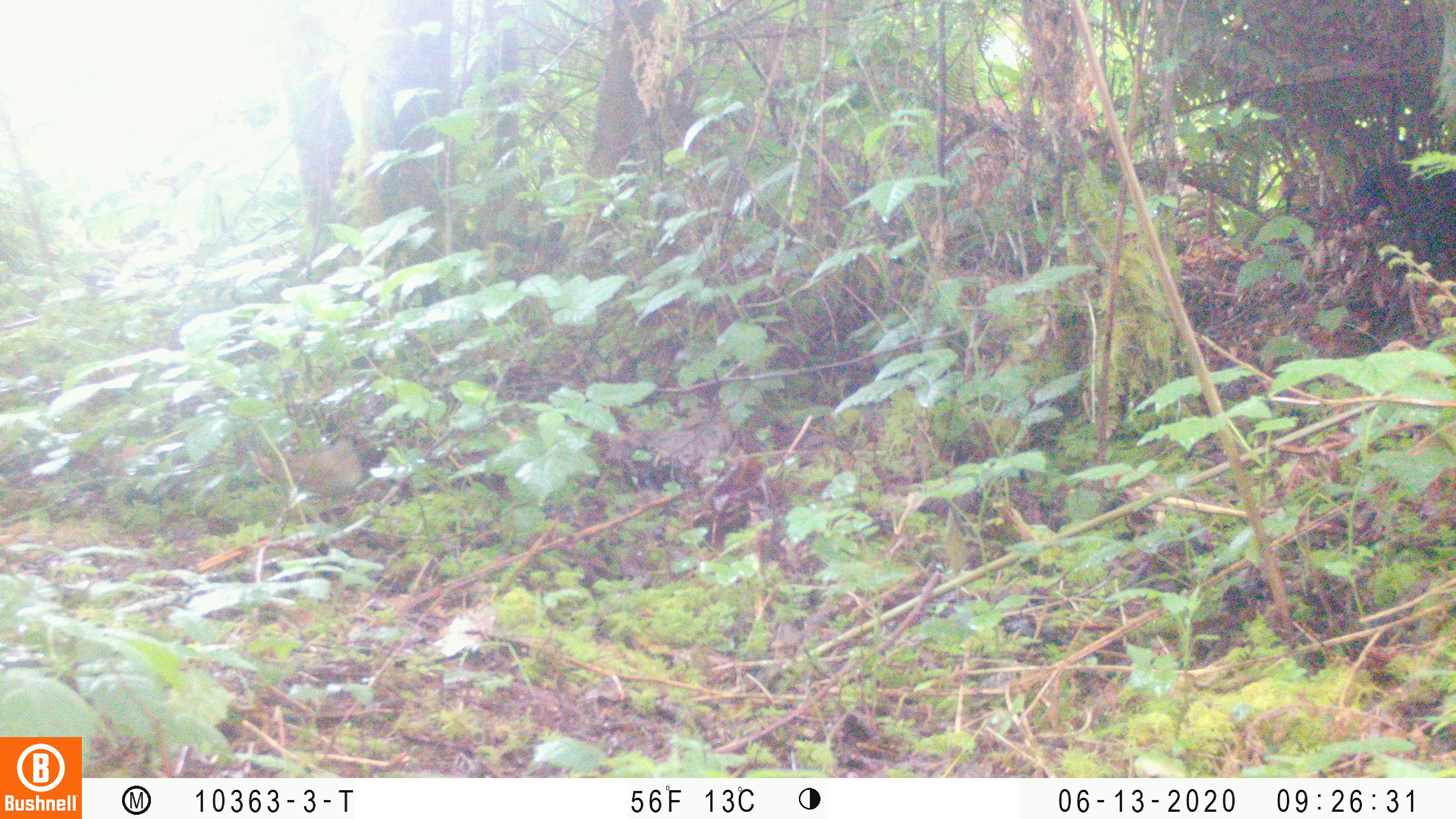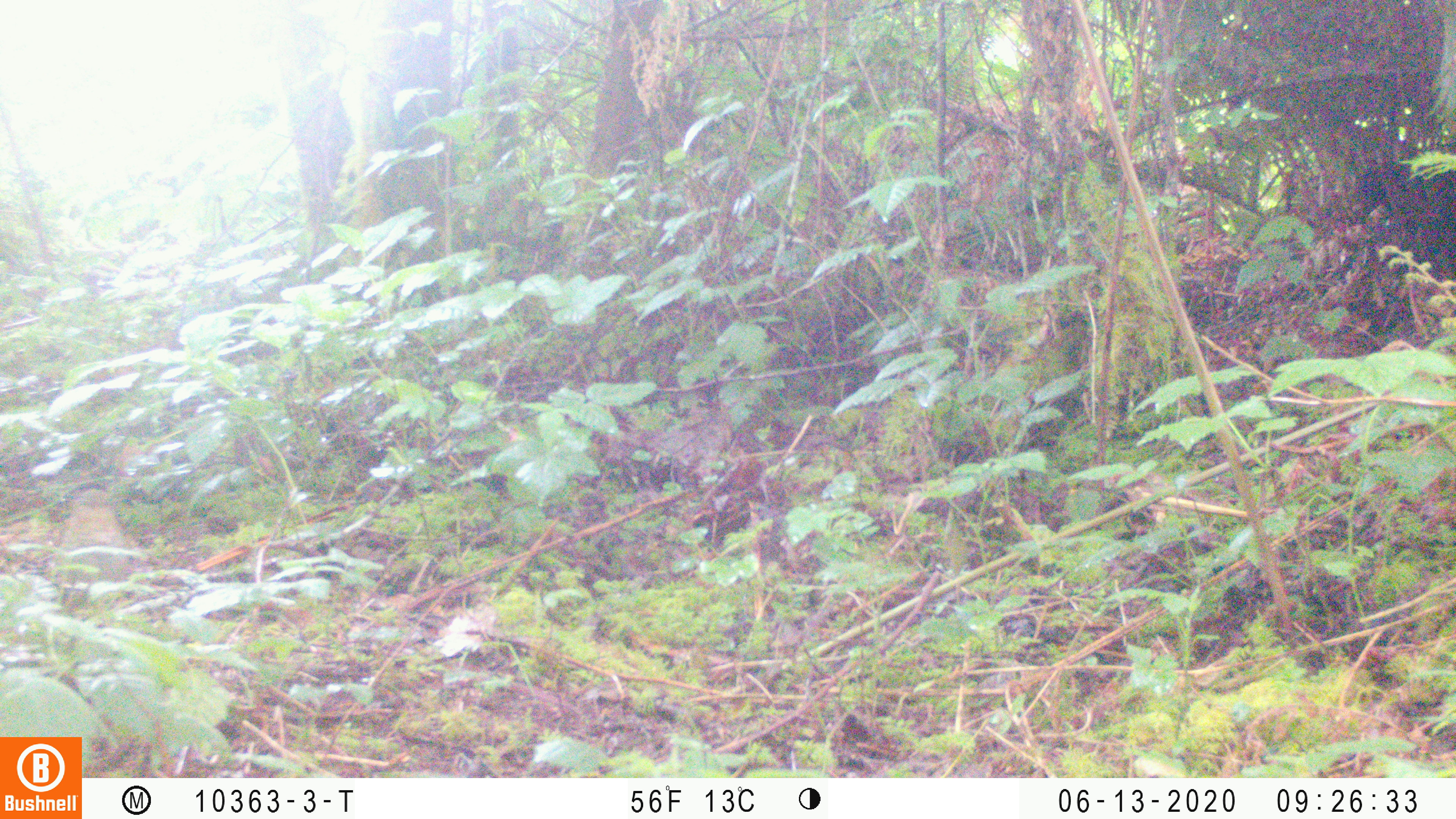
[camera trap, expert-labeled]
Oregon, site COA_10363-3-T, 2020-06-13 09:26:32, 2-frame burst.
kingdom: Animalia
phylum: Chordata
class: Aves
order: Passeriformes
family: Turdidae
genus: Catharus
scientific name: Catharus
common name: brown thrushes and nightingale-thrushes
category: catharus species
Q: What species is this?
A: Catharus species (brown thrushes and nightingale-thrushes) (Catharus).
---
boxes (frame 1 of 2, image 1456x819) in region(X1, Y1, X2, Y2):
catharus species: region(274, 434, 362, 503)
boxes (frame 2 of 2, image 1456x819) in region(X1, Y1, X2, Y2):
catharus species: region(48, 489, 125, 594)